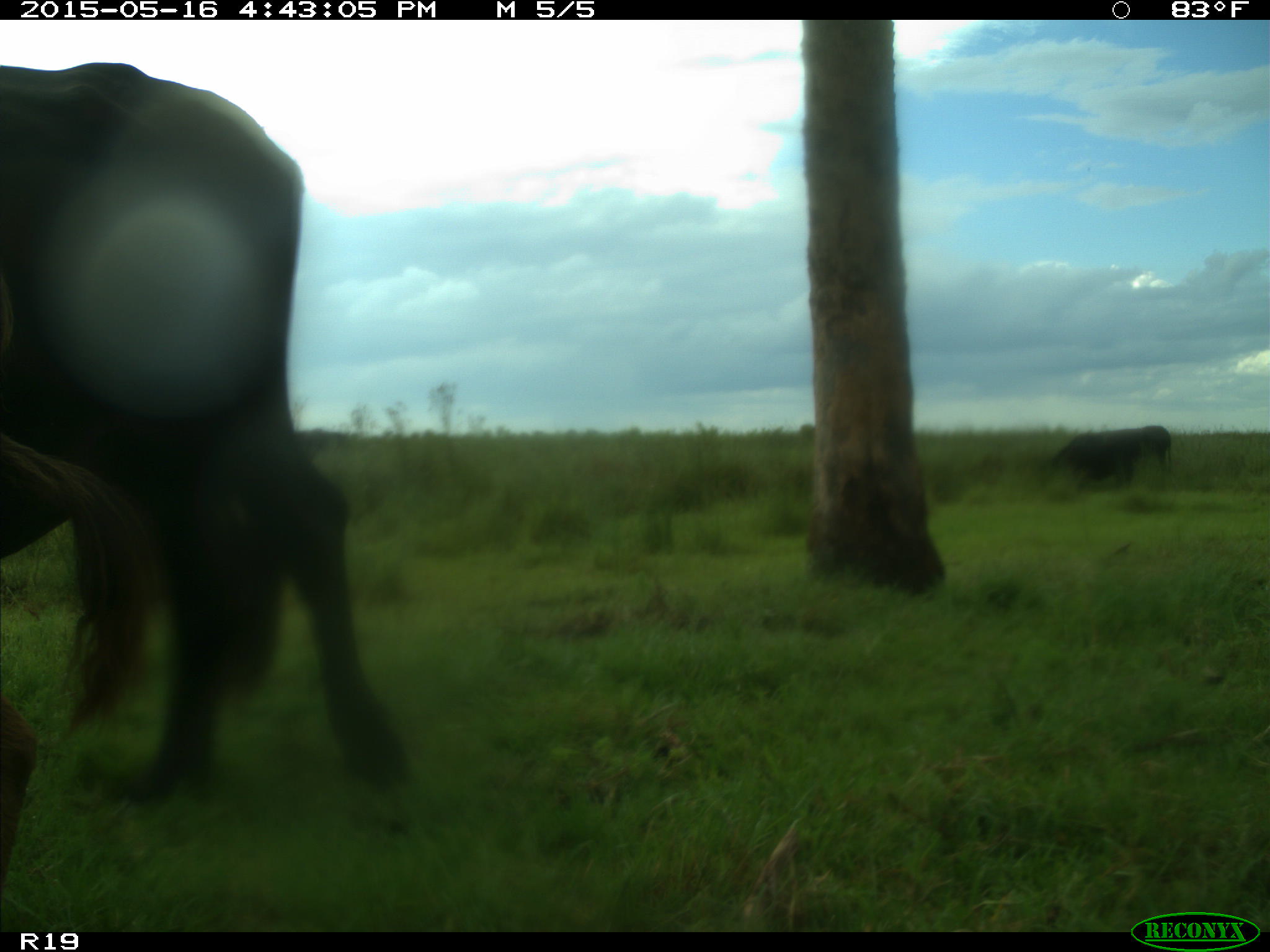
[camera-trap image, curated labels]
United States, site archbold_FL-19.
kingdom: Animalia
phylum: Chordata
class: Mammalia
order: Artiodactyla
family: Bovidae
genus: Bos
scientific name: Bos taurus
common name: domestic cow